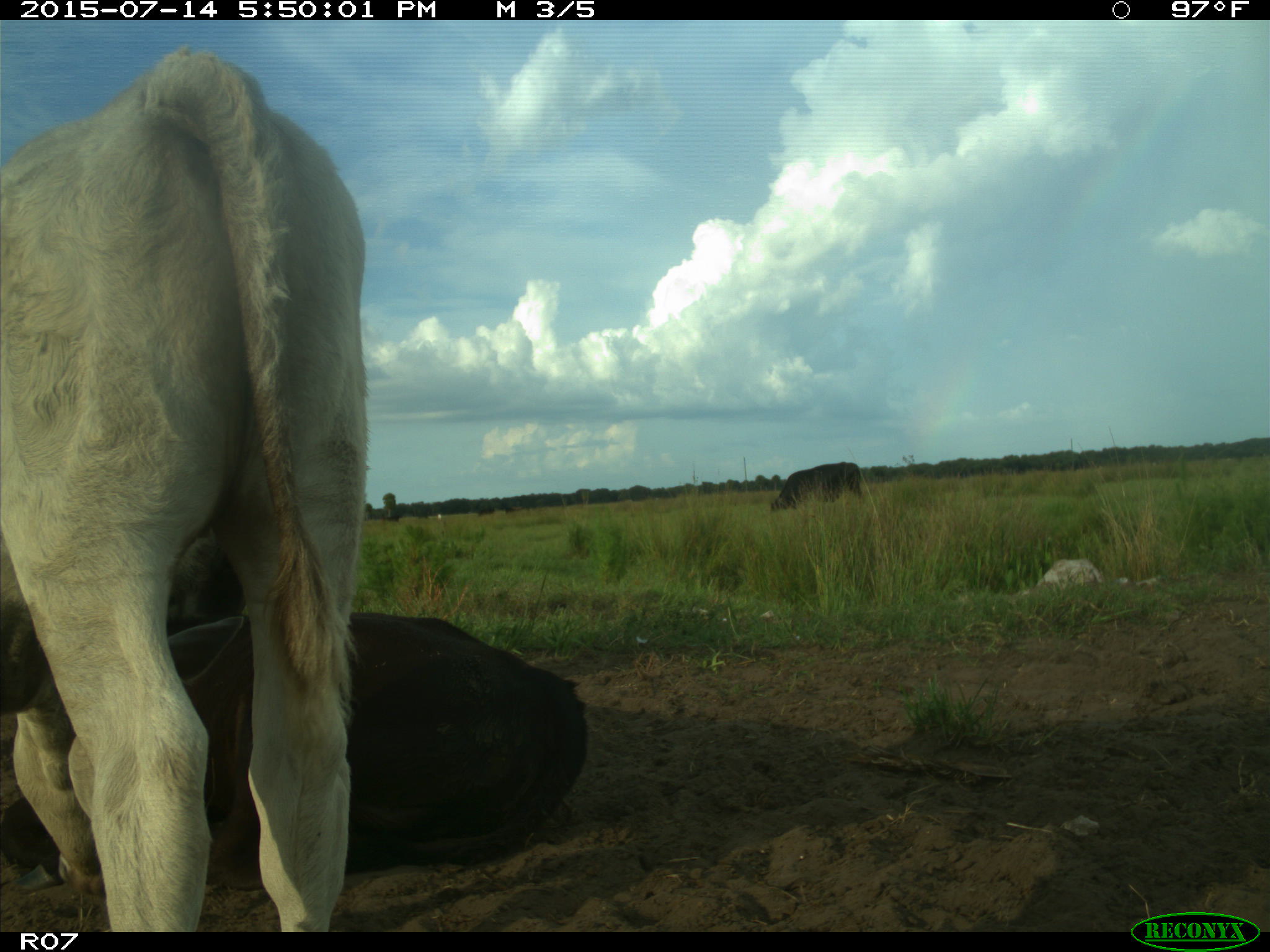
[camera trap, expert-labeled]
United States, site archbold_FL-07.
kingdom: Animalia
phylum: Chordata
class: Mammalia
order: Artiodactyla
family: Bovidae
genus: Bos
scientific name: Bos taurus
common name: domestic cow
Bos taurus (domestic cow).